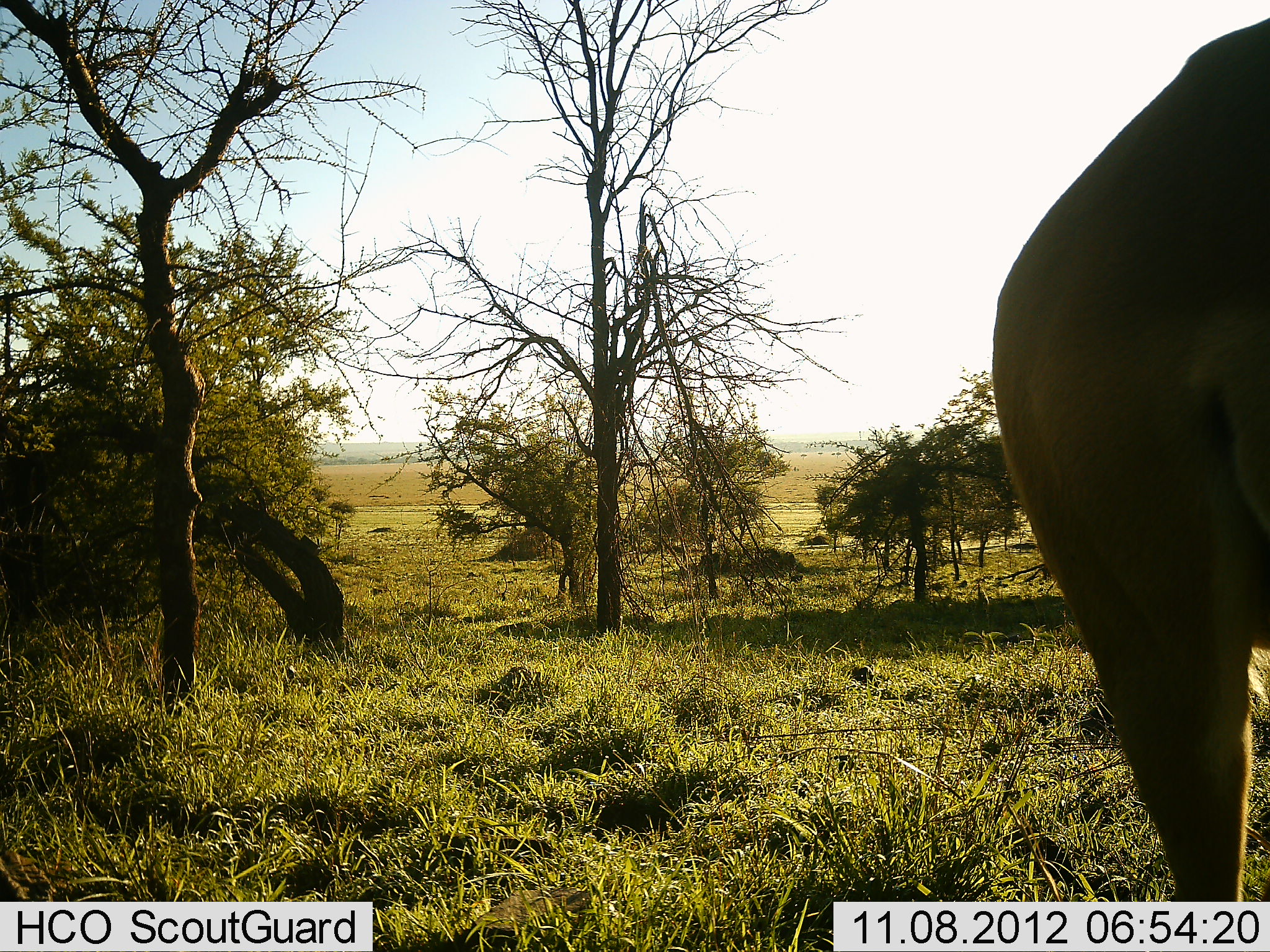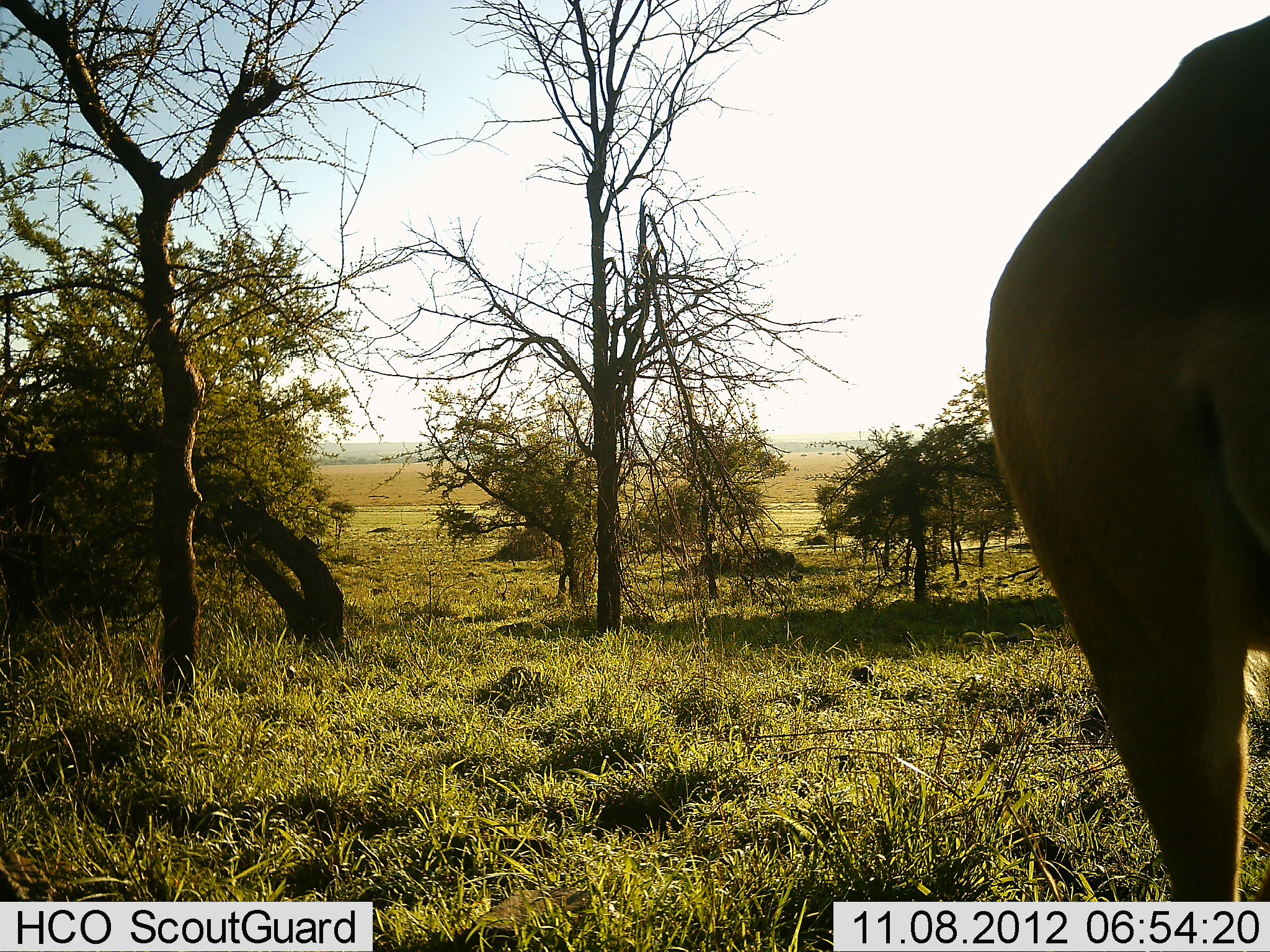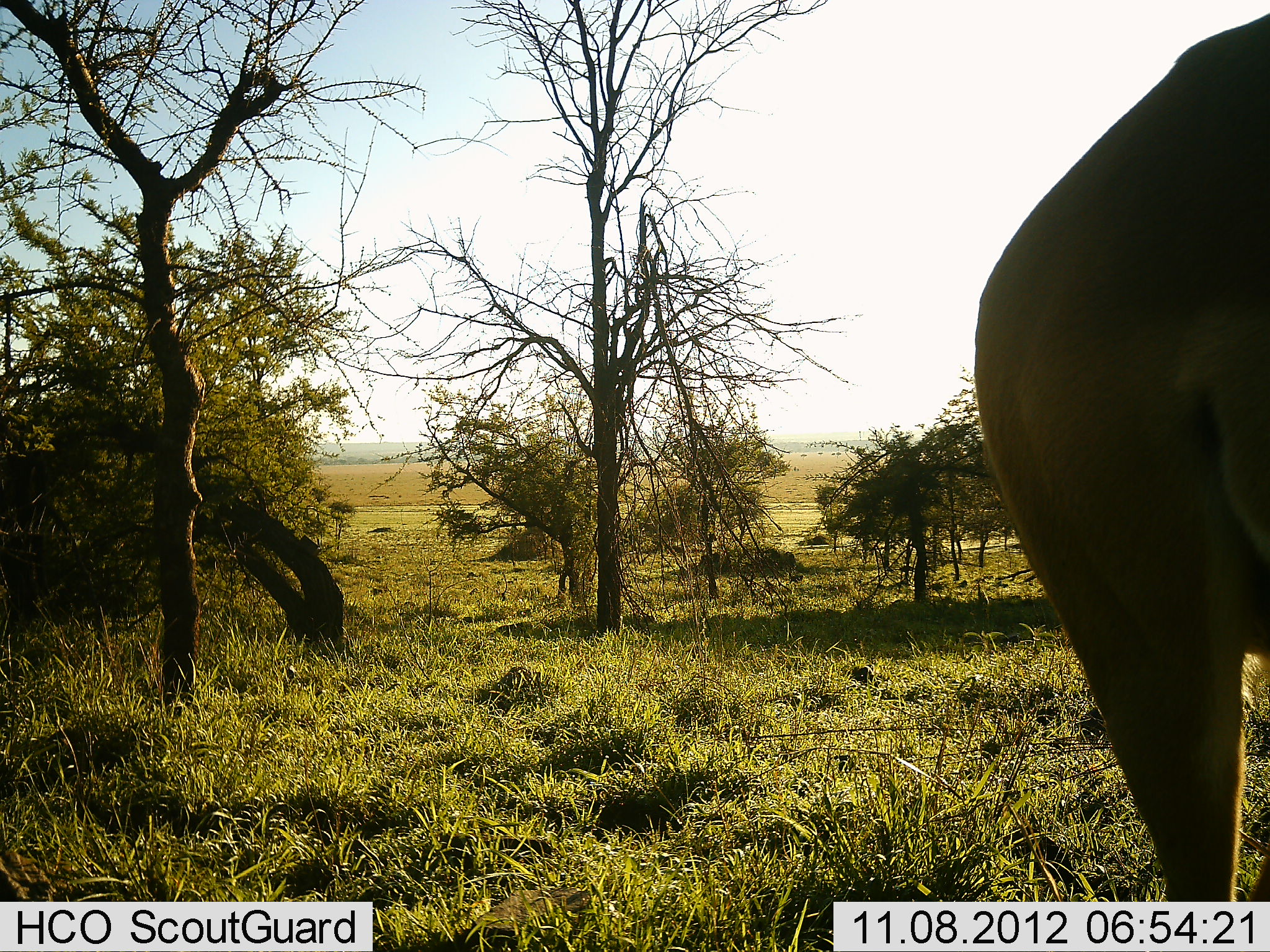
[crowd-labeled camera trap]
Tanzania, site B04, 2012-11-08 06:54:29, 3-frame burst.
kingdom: Animalia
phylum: Chordata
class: Mammalia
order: Artiodactyla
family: Bovidae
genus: Alcelaphus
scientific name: Alcelaphus buselaphus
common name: hartebeest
Hartebeest (Alcelaphus buselaphus), count 1. Behavior (volunteer vote fractions): standing 100%, resting 0%, moving 0%, interacting 0%. Young present (vote fraction): 0%. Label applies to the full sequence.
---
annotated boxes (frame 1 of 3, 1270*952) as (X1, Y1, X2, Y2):
animal: (990, 17, 1270, 901)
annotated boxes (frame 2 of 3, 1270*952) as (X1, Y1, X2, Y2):
animal: (983, 18, 1270, 901)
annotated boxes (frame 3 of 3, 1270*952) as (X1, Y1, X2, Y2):
animal: (972, 13, 1270, 901)